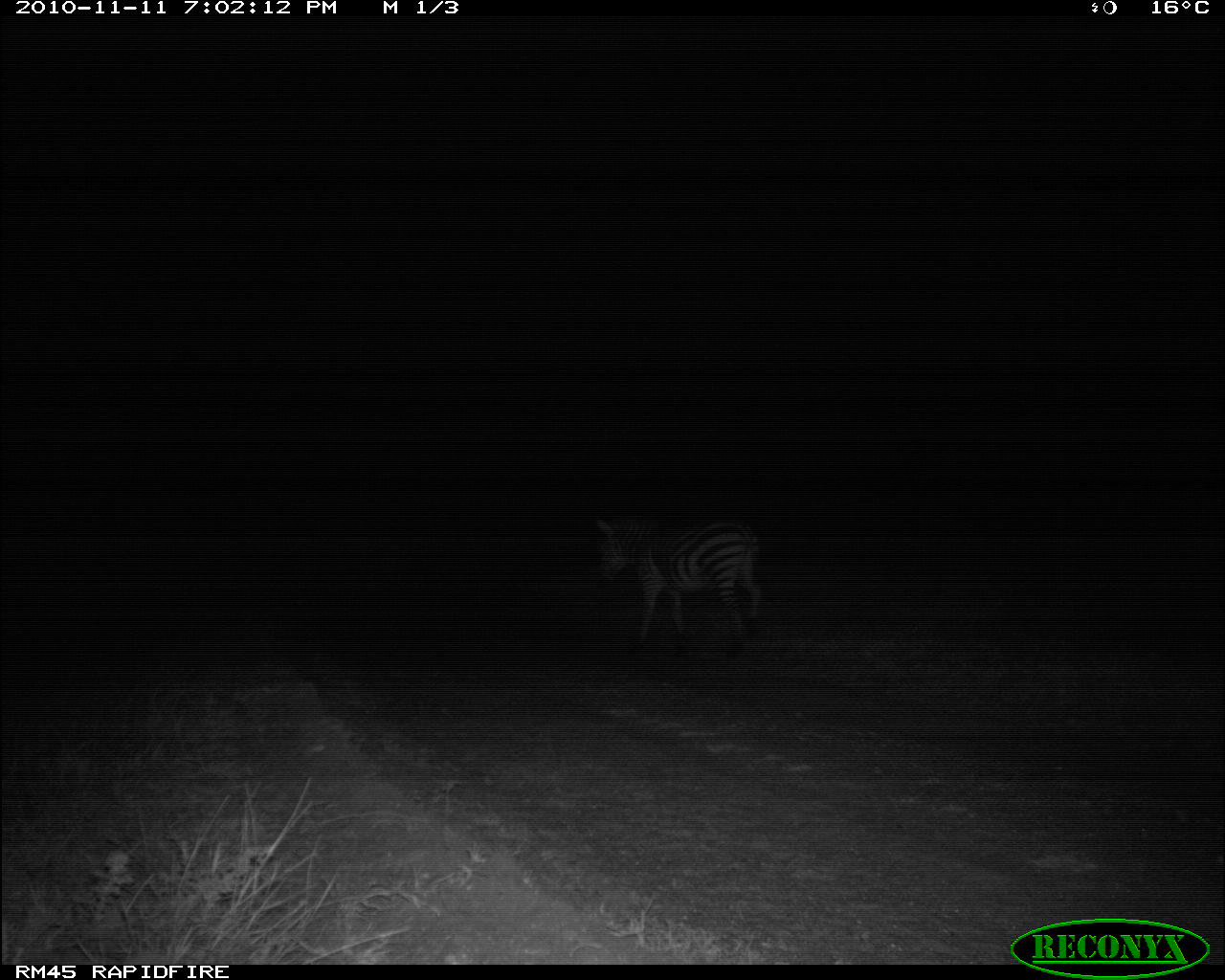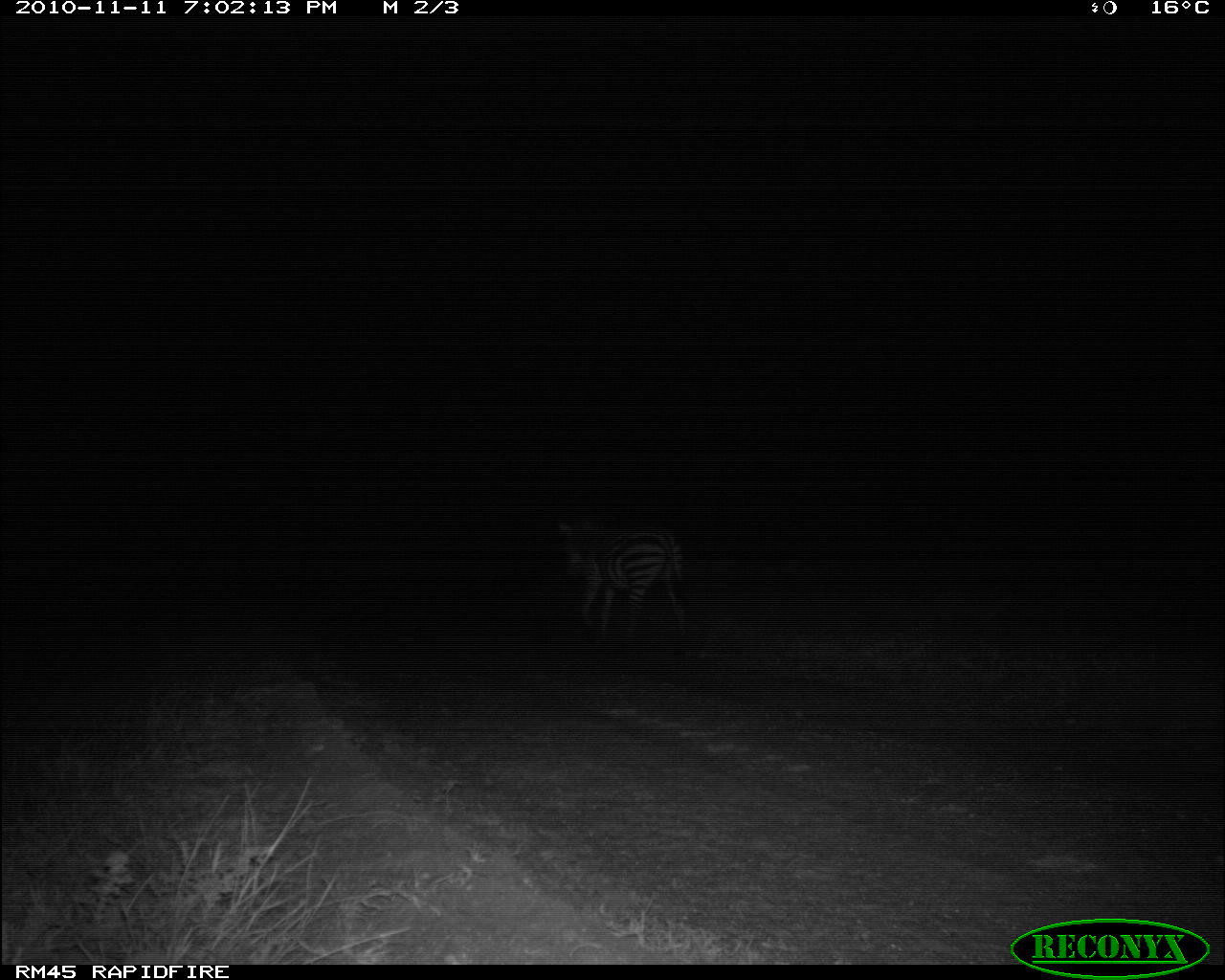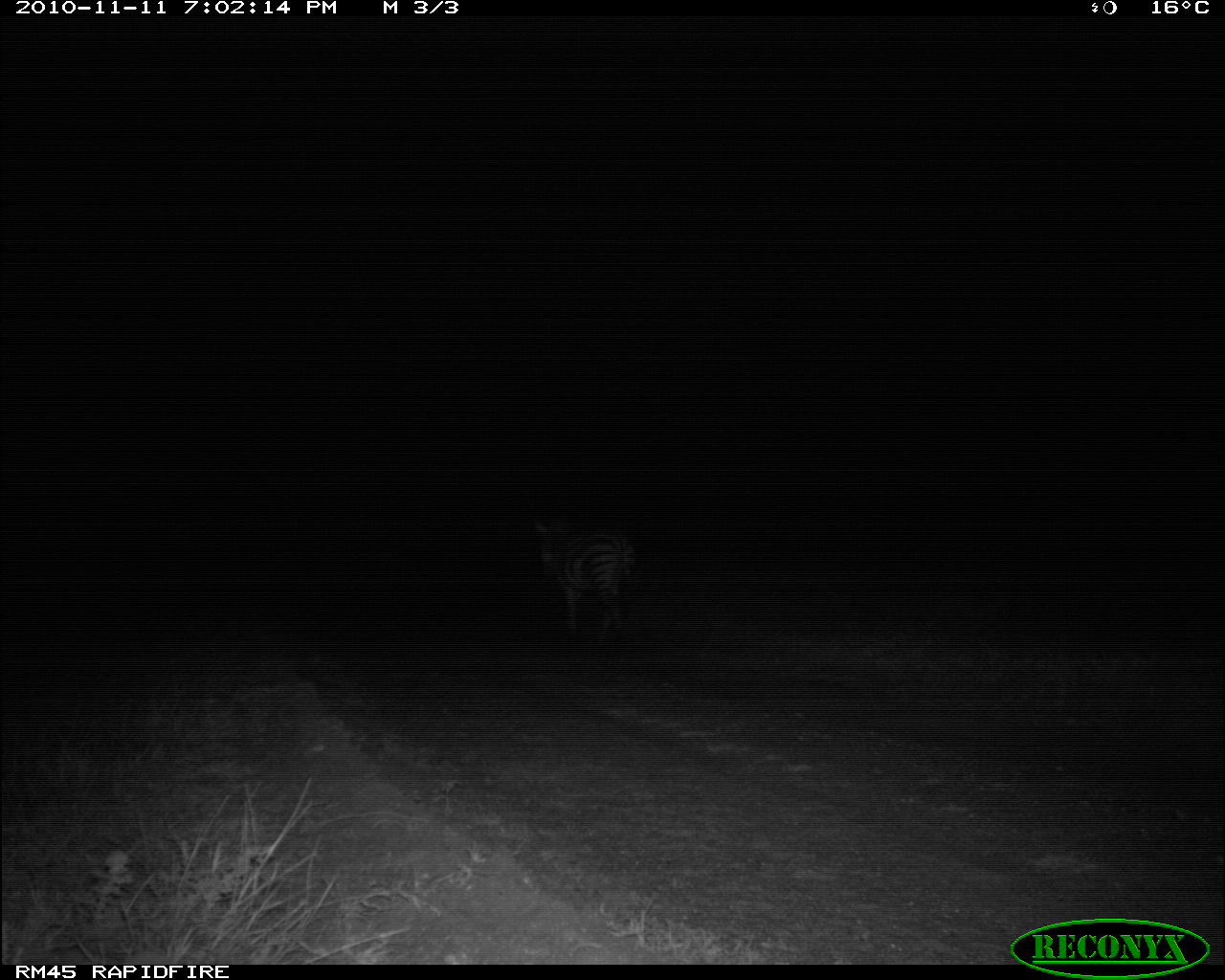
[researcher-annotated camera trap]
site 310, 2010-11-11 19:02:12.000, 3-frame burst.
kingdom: Animalia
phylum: Chordata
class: Mammalia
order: Perissodactyla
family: Equidae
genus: Equus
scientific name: Equus quagga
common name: plains zebra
Equus quagga (plains zebra), count 1.